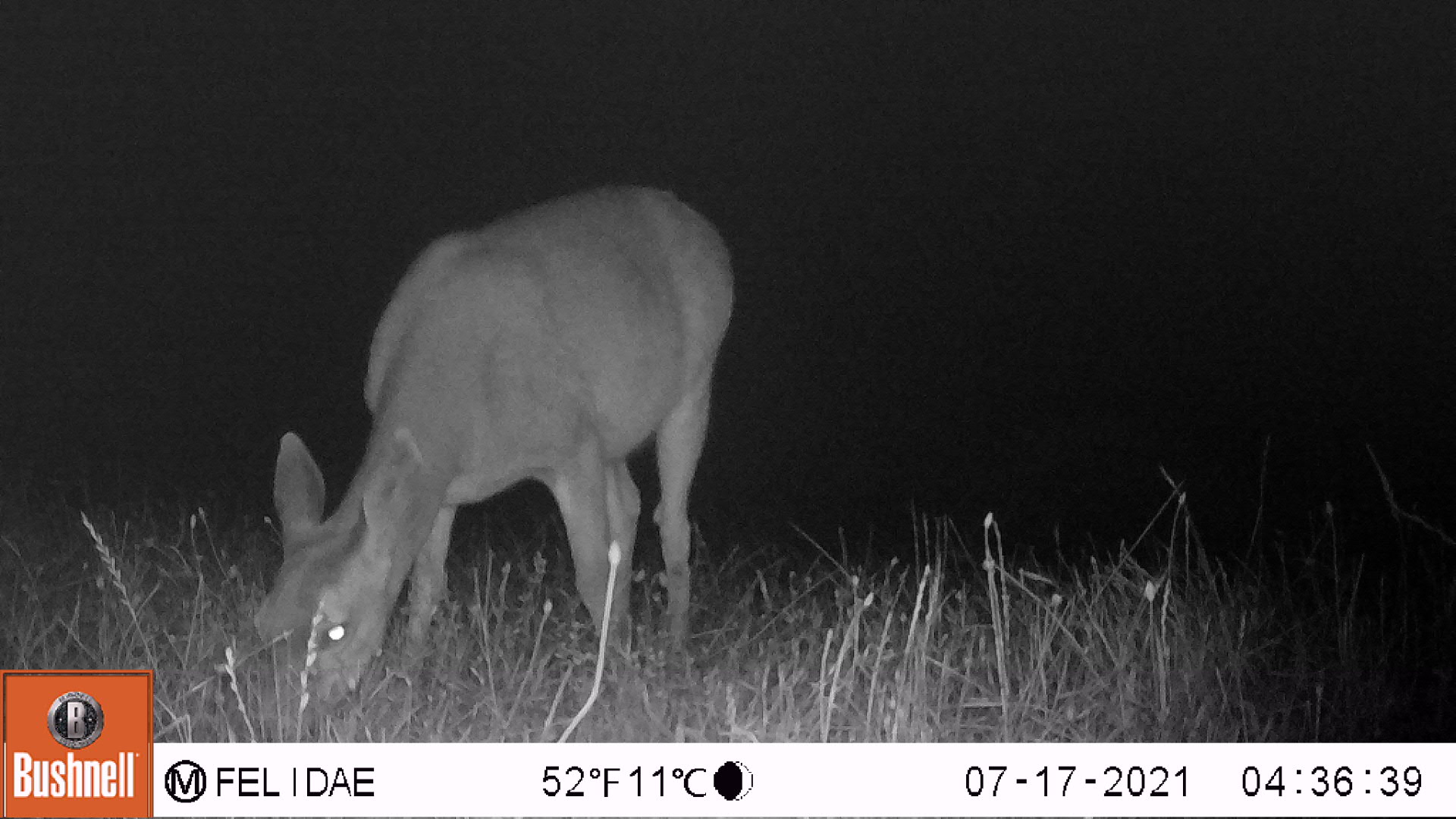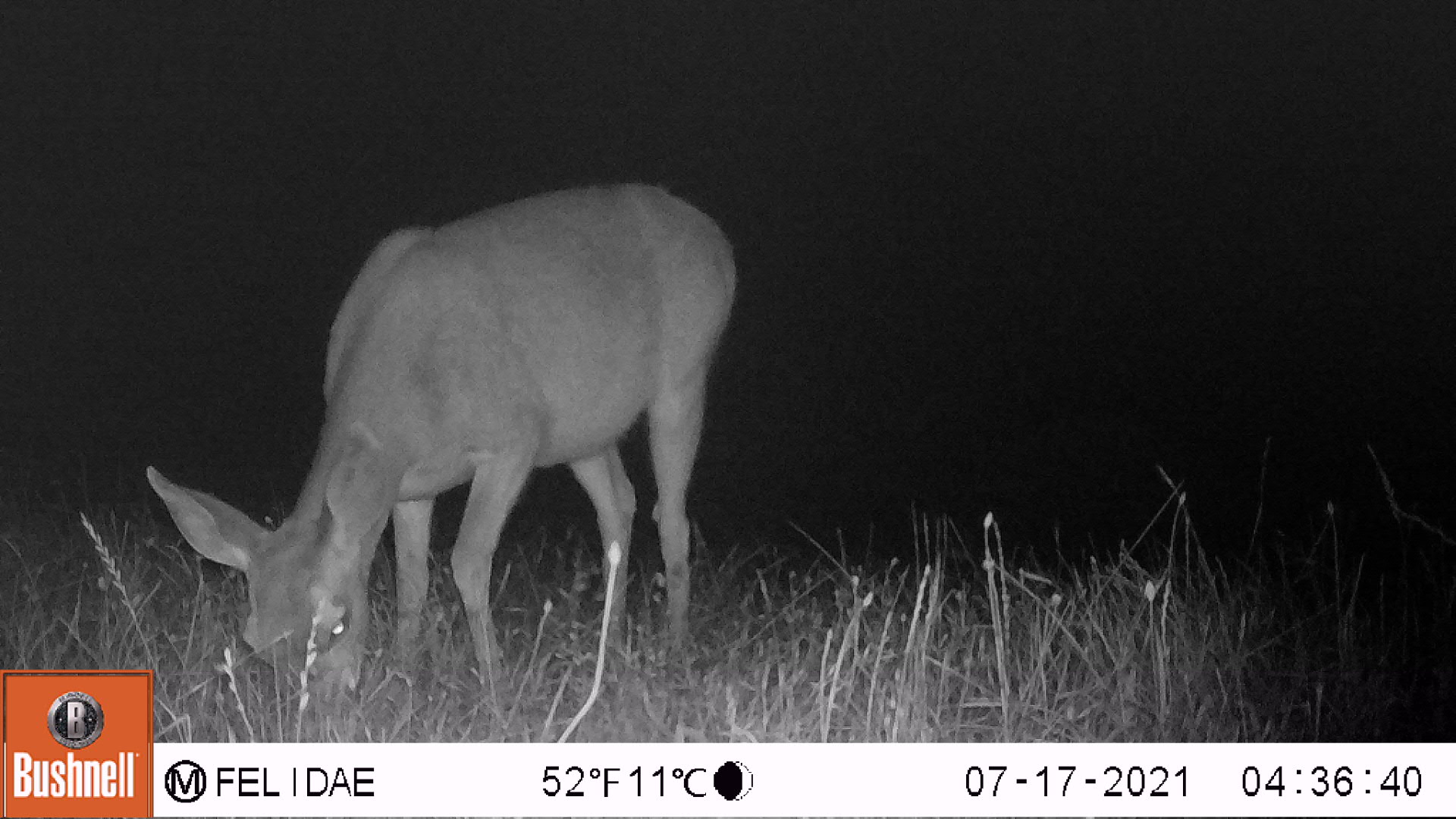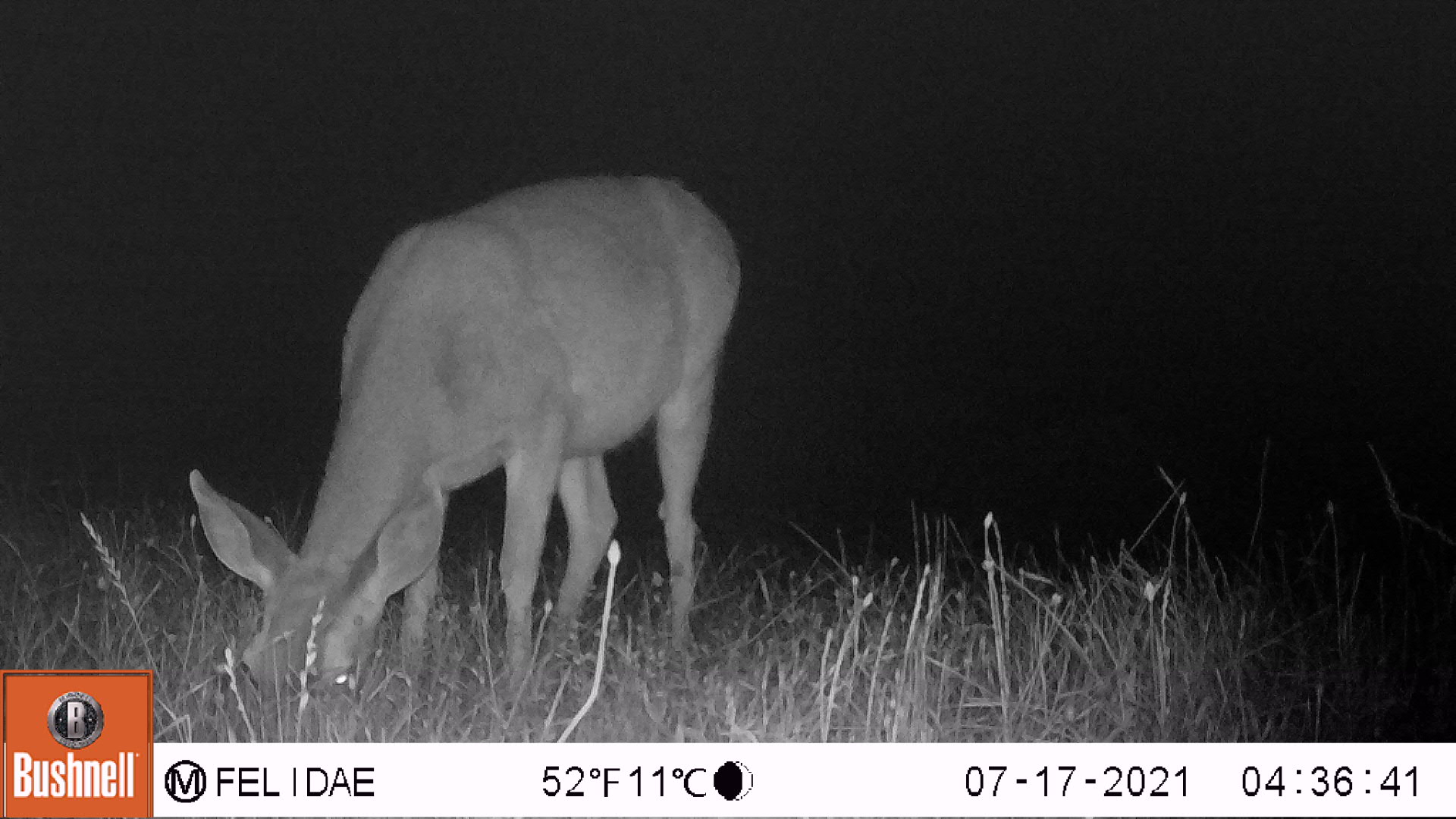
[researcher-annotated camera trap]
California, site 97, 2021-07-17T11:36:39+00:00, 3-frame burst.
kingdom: Animalia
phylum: Chordata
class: Mammalia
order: Artiodactyla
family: Cervidae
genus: Odocoileus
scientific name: Odocoileus hemionus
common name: mule deer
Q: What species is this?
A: Mule deer (Odocoileus hemionus).